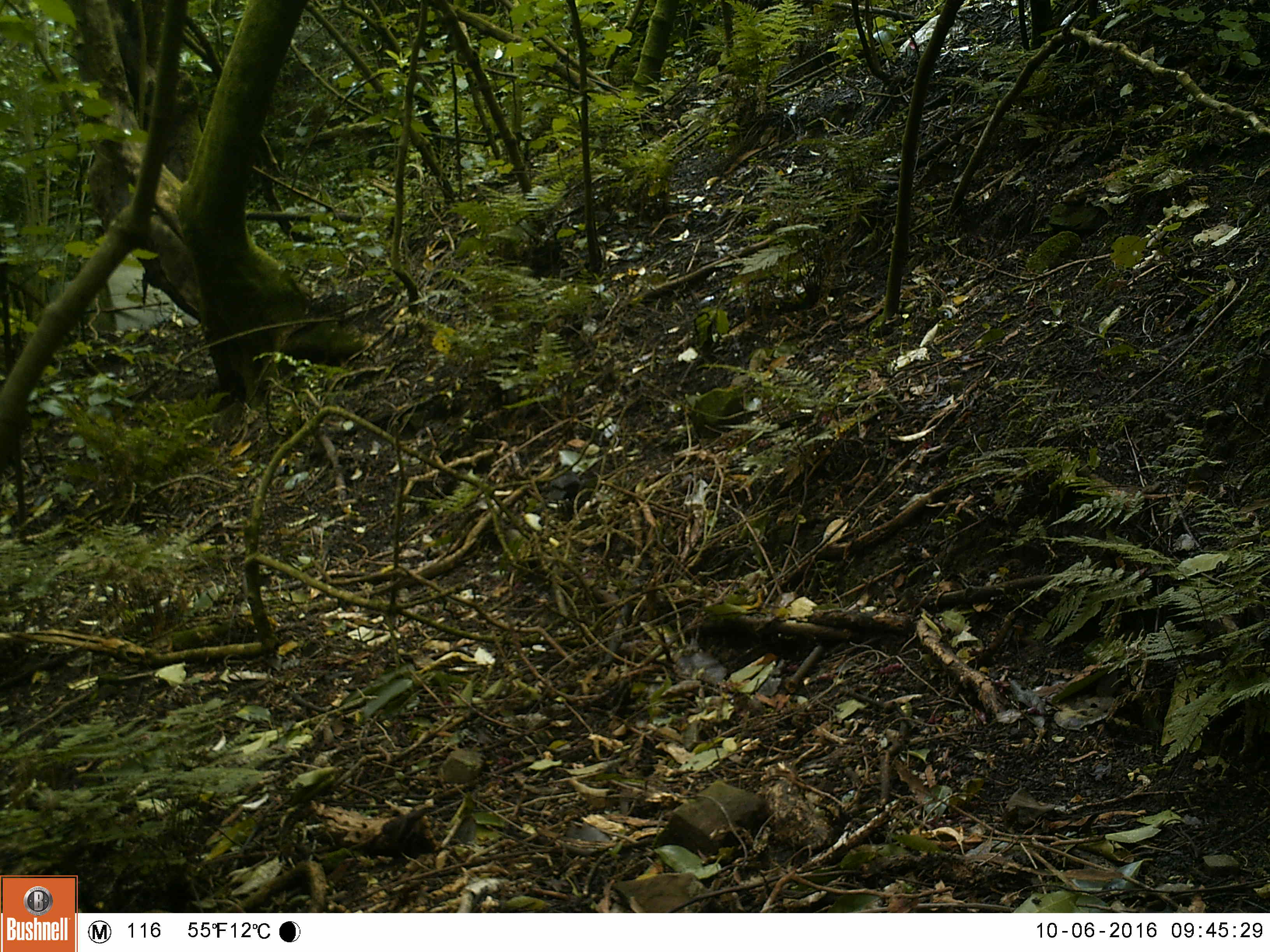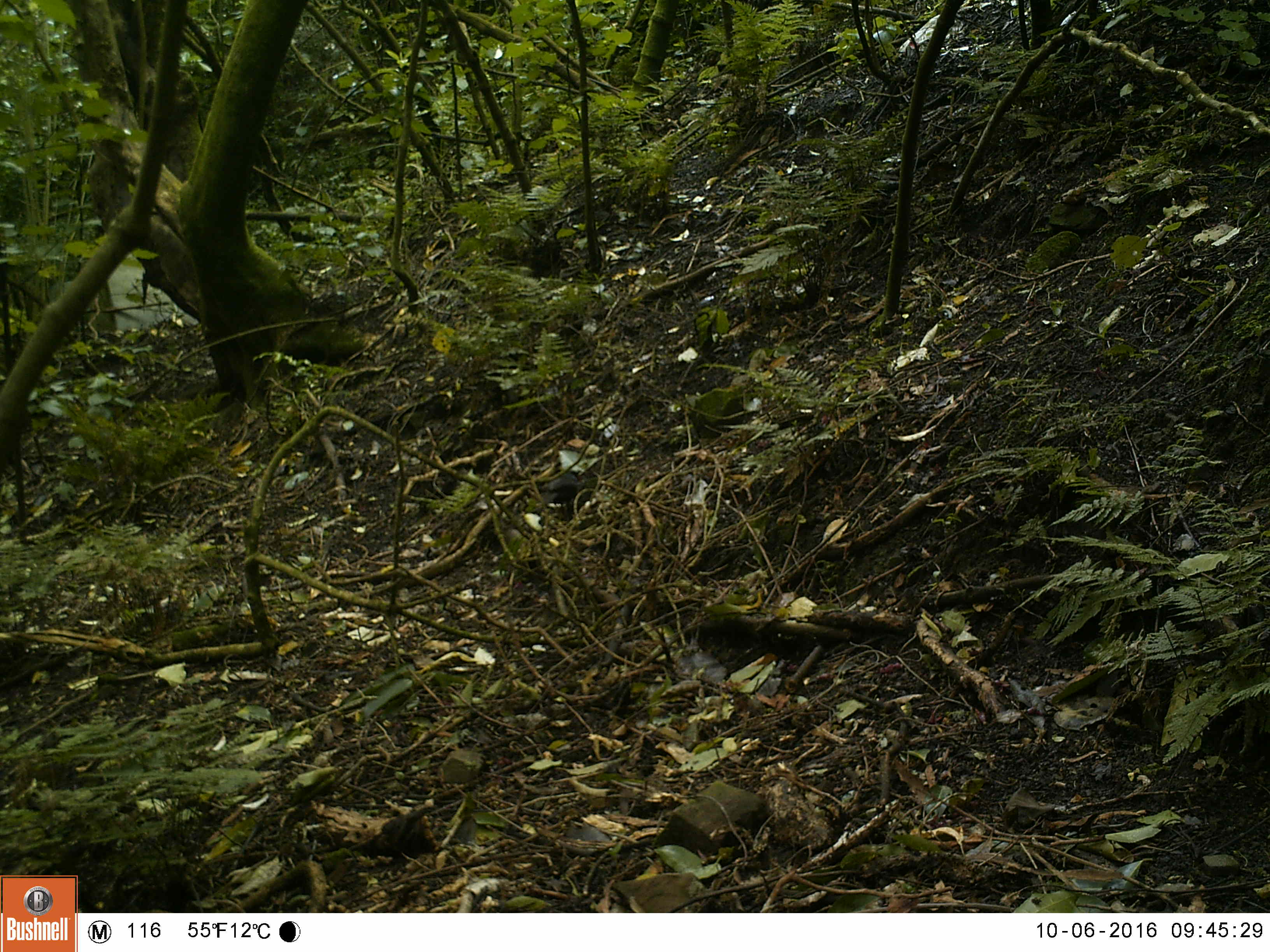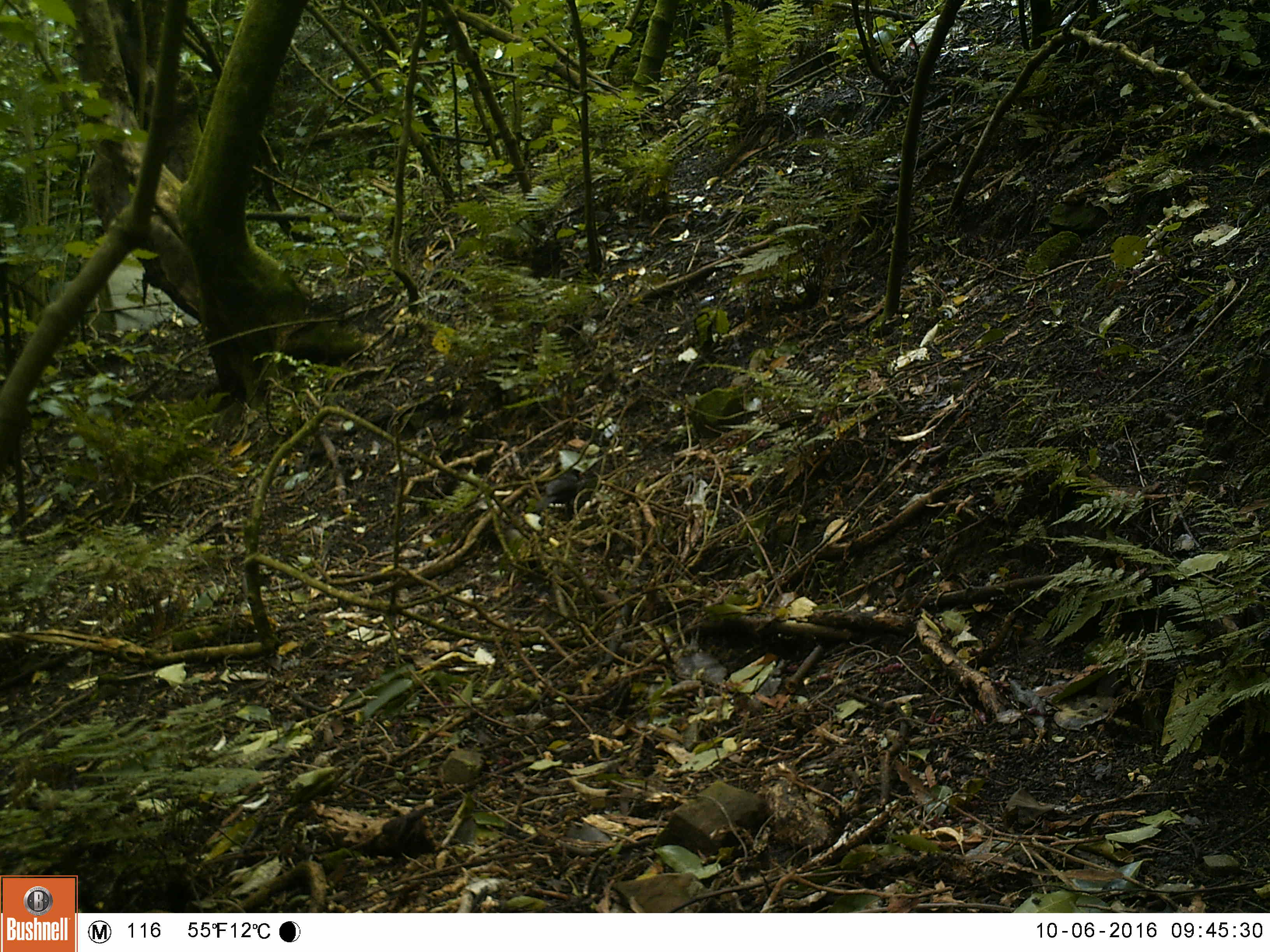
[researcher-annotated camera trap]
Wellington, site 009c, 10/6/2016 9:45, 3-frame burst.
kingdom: Animalia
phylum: Chordata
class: Aves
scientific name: Aves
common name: bird